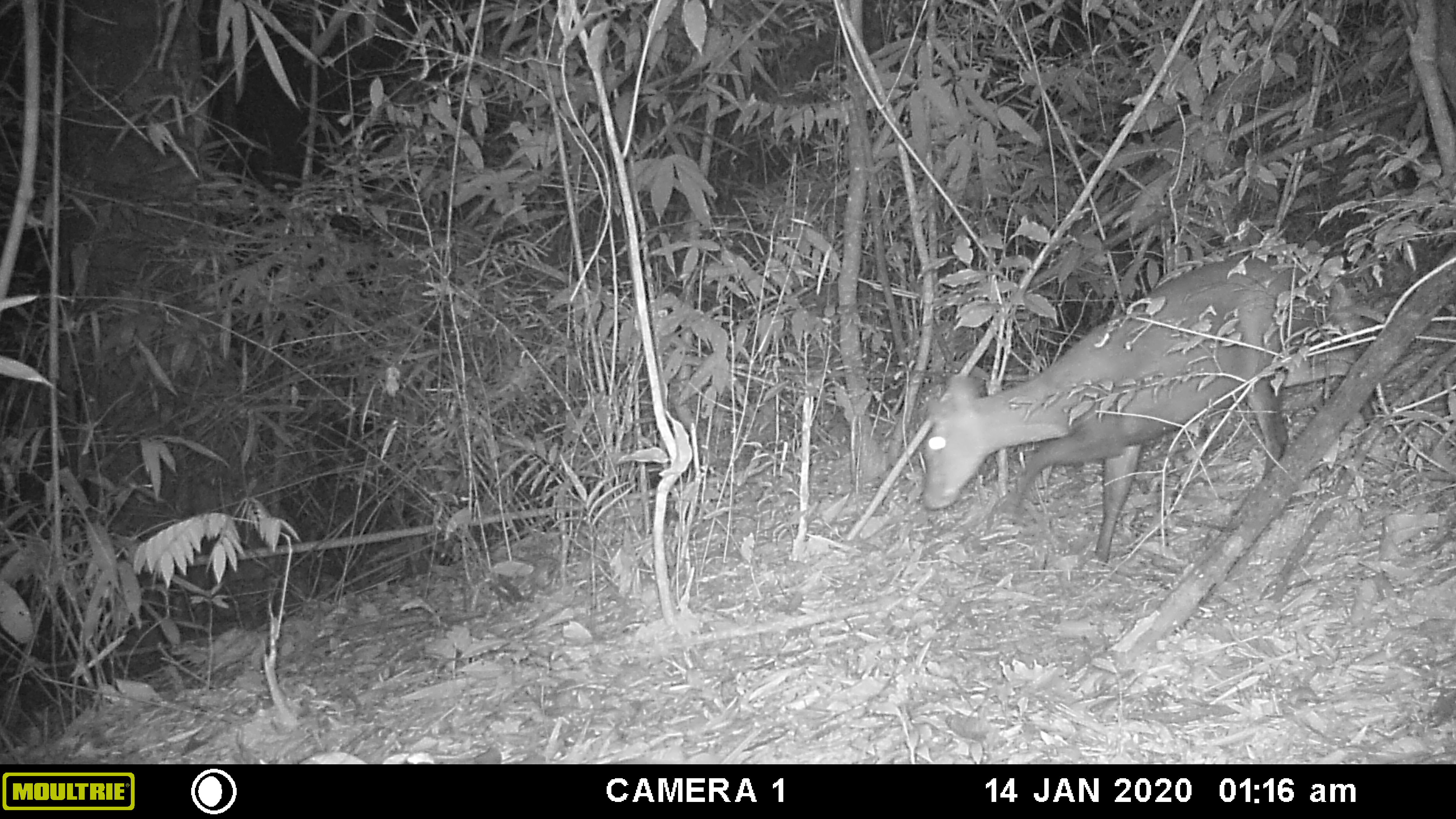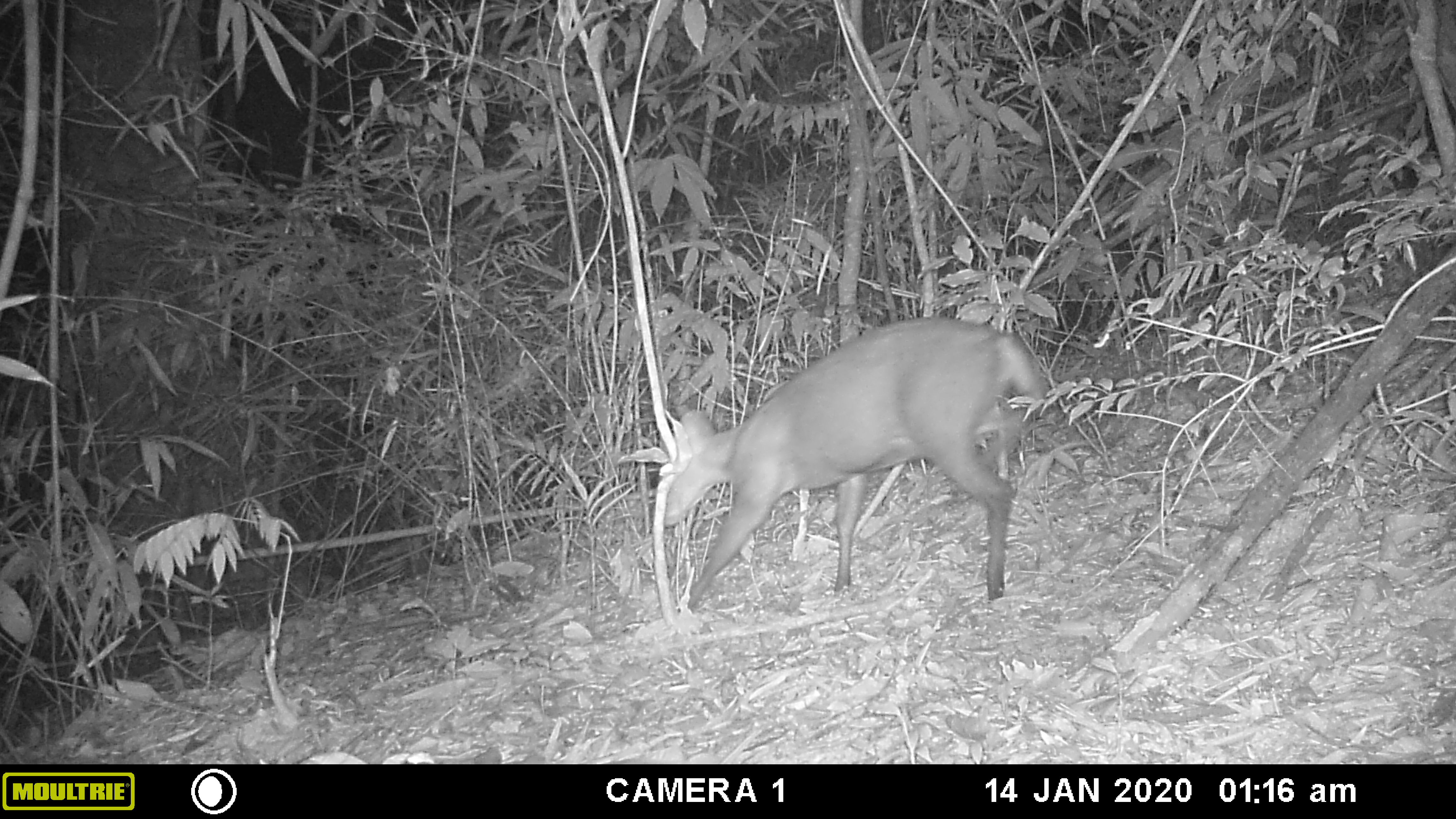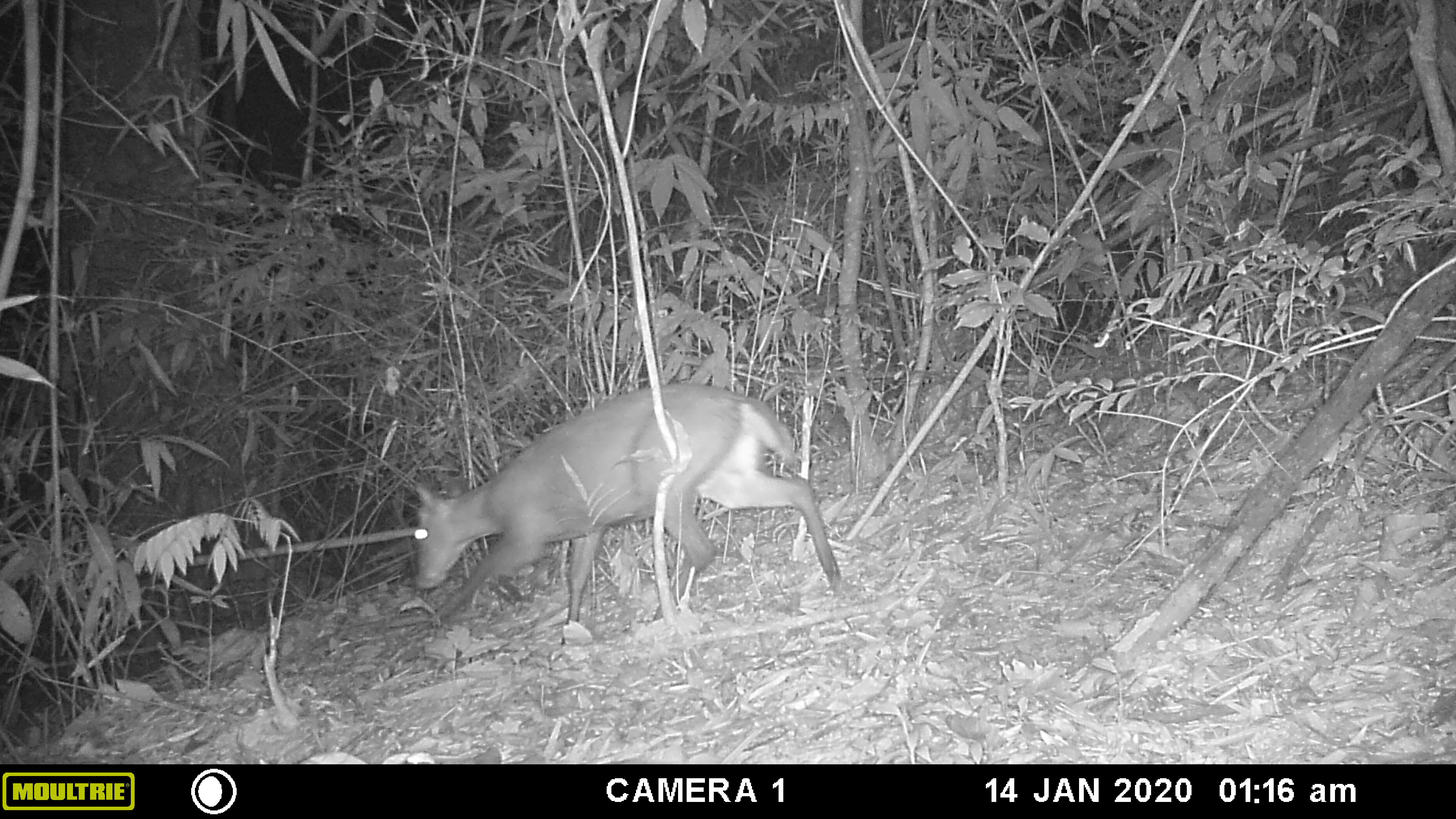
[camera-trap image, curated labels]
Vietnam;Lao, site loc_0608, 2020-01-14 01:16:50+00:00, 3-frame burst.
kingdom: Animalia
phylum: Chordata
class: Mammalia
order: Artiodactyla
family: Cervidae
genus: Muntiacus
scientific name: Muntiacus rooseveltorum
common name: roosevelt's muntjac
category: roosevelts muntjac group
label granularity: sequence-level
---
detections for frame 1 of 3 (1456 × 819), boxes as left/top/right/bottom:
roosevelts muntjac group: 921/254/1372/566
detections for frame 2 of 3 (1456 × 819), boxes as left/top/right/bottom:
roosevelts muntjac group: 662/313/1047/613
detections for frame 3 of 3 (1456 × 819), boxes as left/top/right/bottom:
roosevelts muntjac group: 408/381/842/645